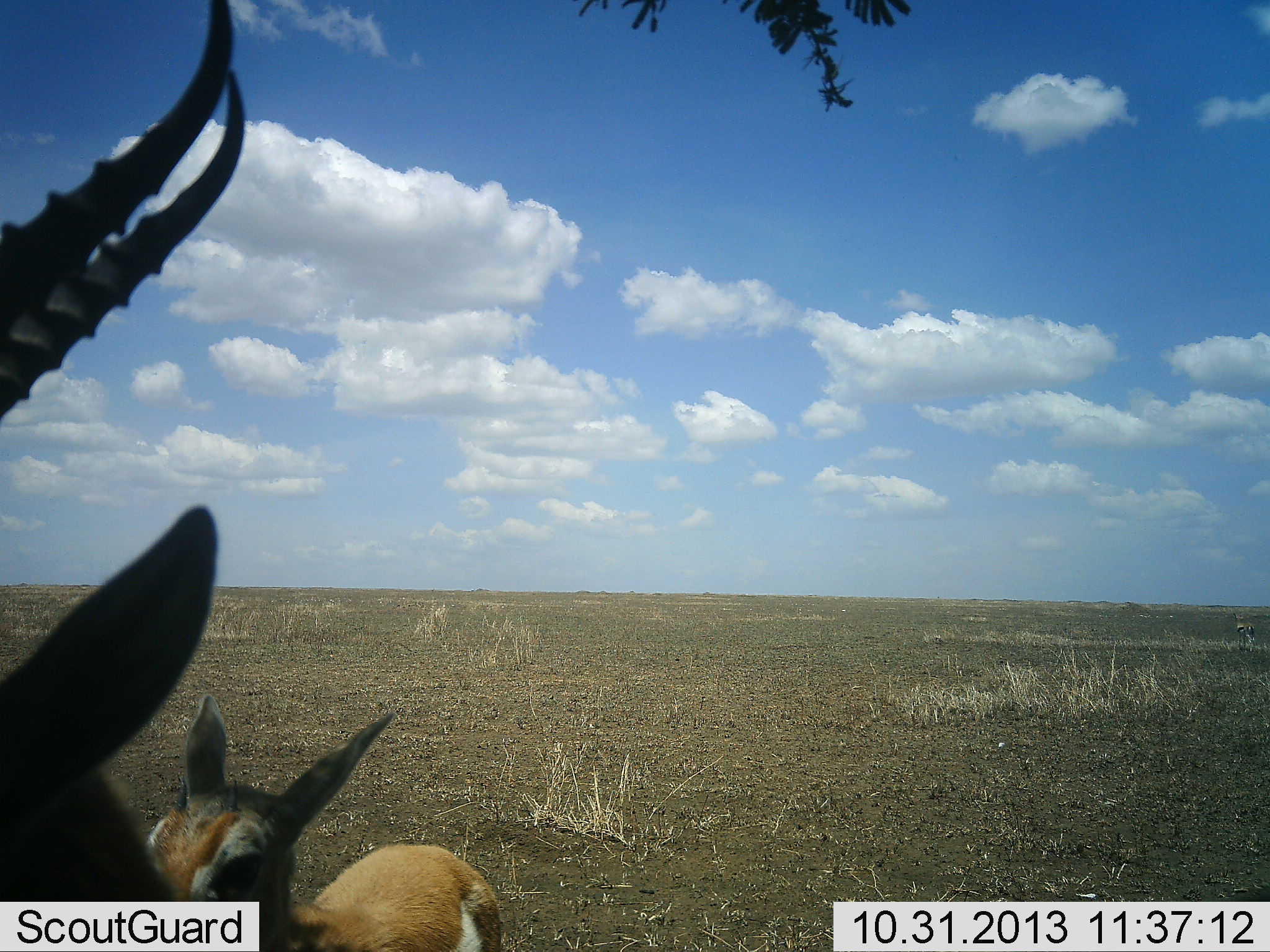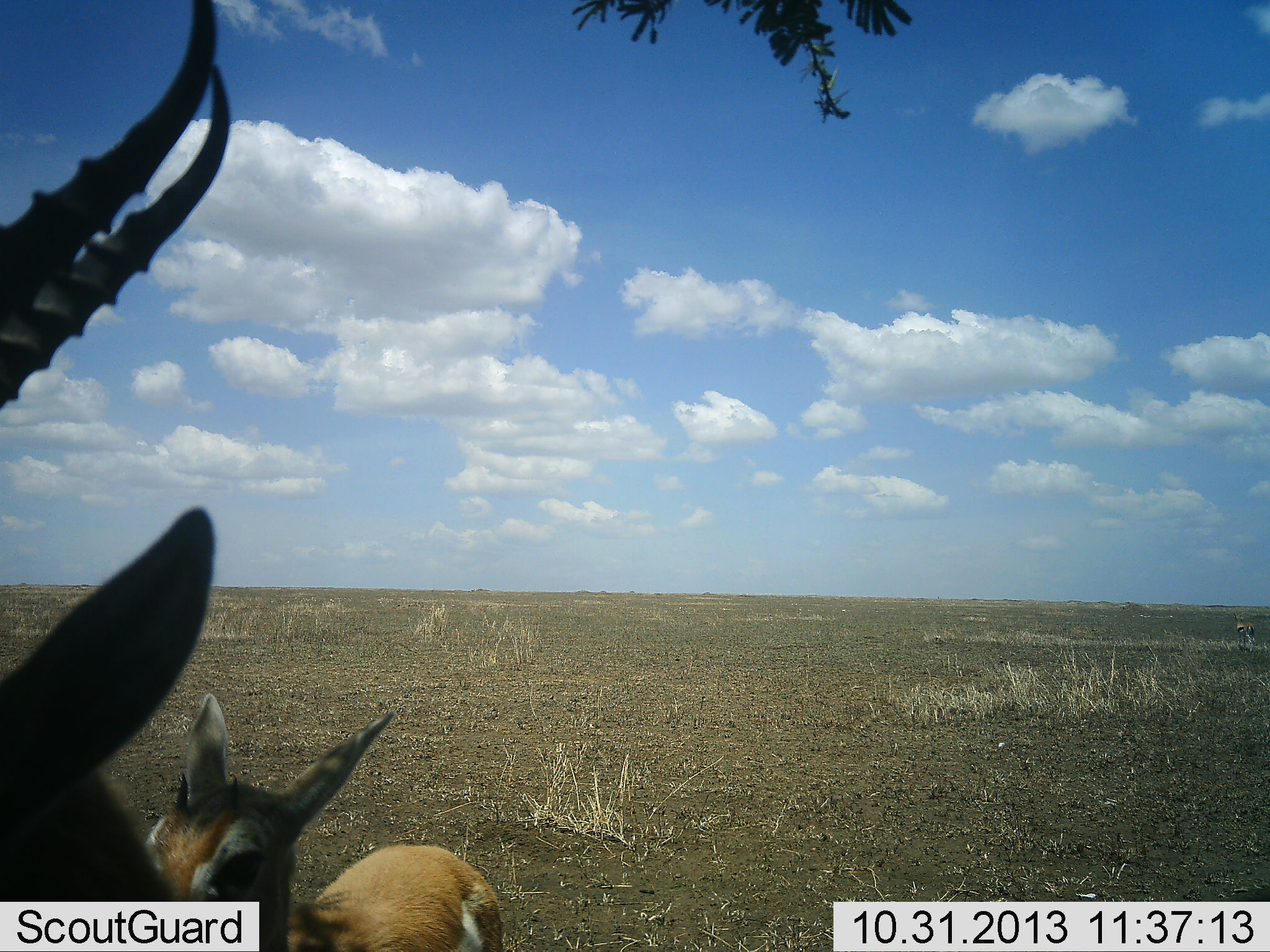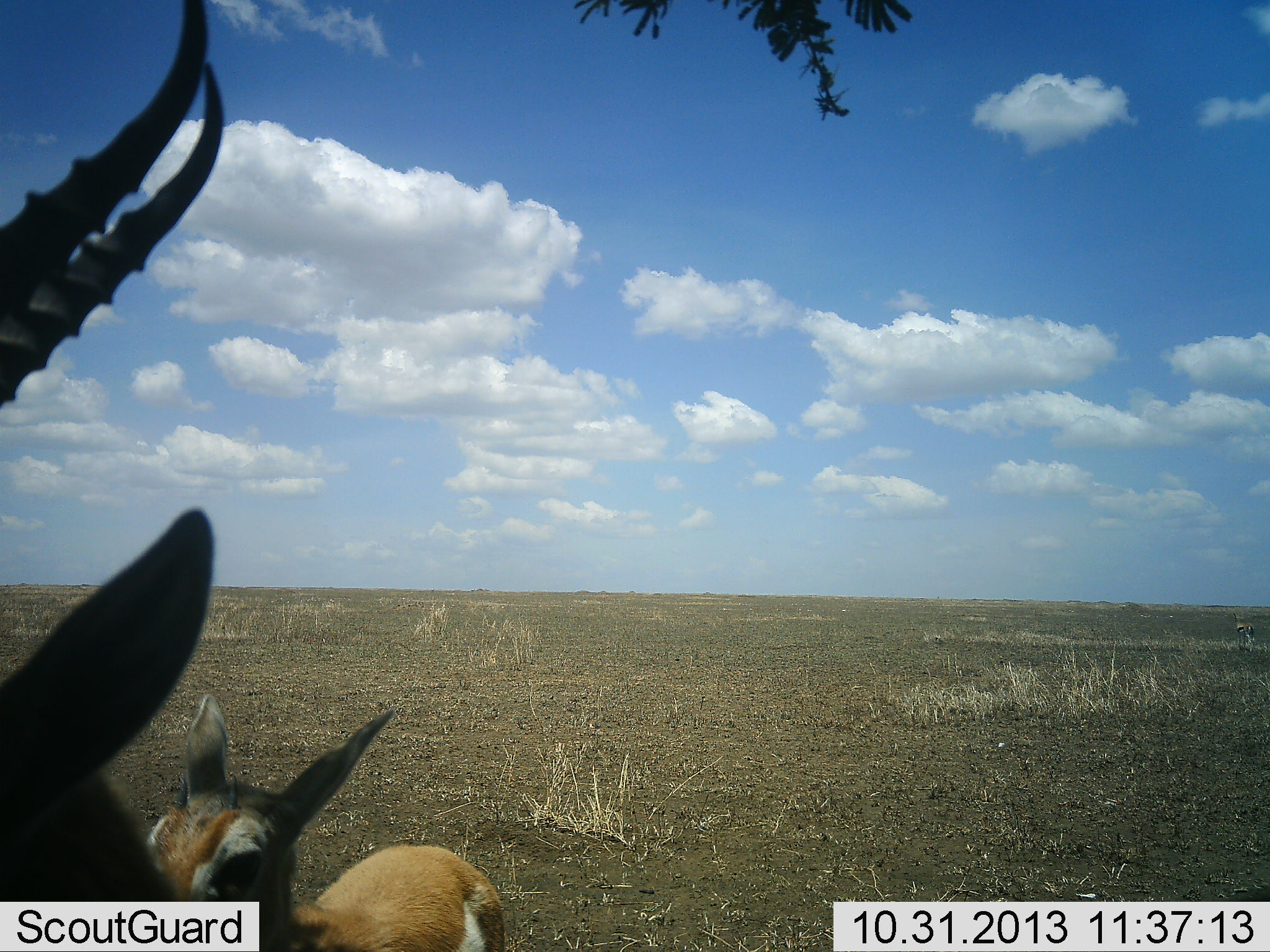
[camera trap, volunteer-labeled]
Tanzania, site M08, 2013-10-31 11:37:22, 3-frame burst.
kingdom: Animalia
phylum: Chordata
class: Mammalia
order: Artiodactyla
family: Bovidae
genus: Eudorcas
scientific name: Eudorcas thomsonii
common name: thomson's gazelle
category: gazellethomsons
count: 3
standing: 94%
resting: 11%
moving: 0%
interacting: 0%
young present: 22%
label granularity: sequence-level